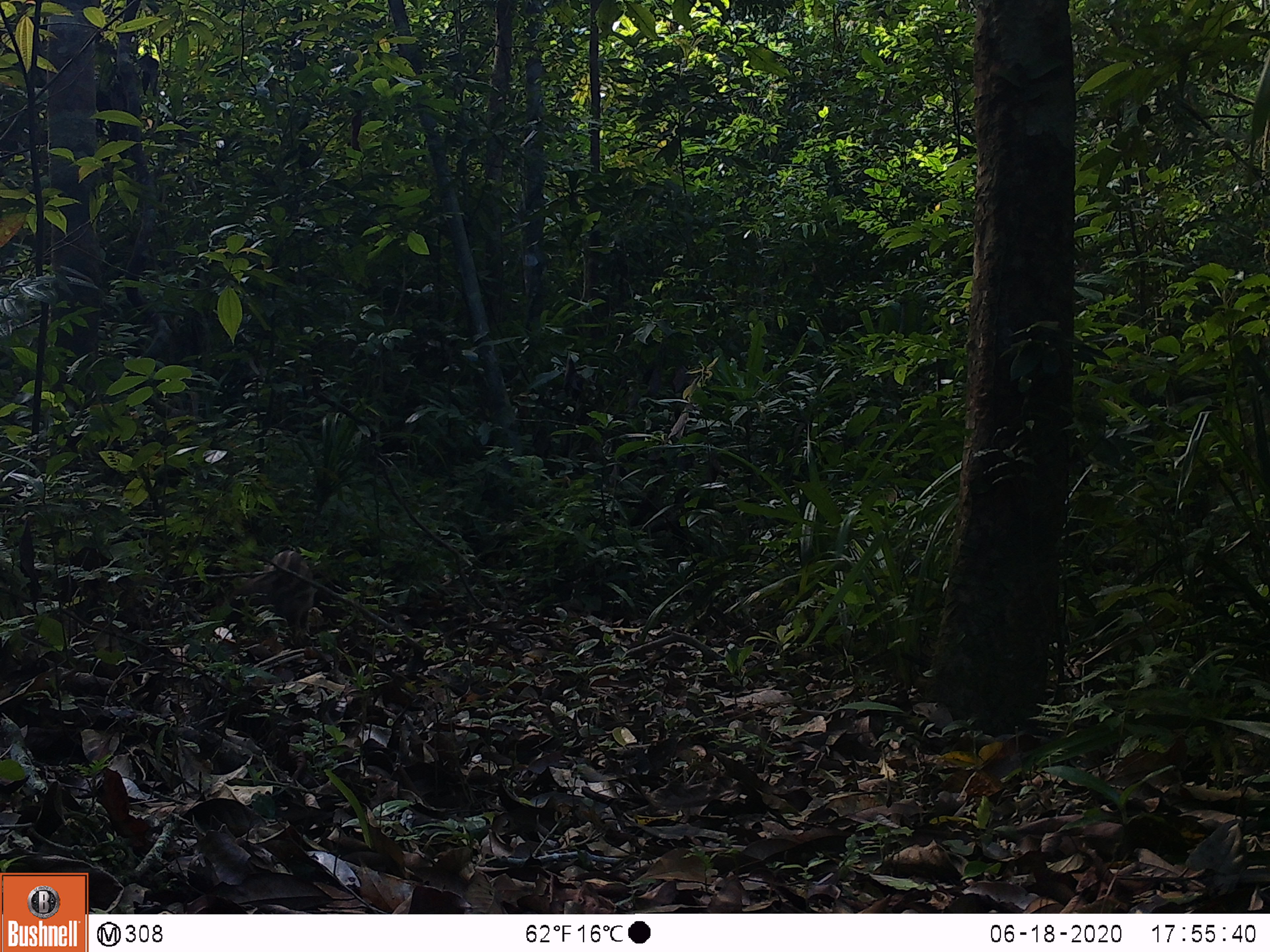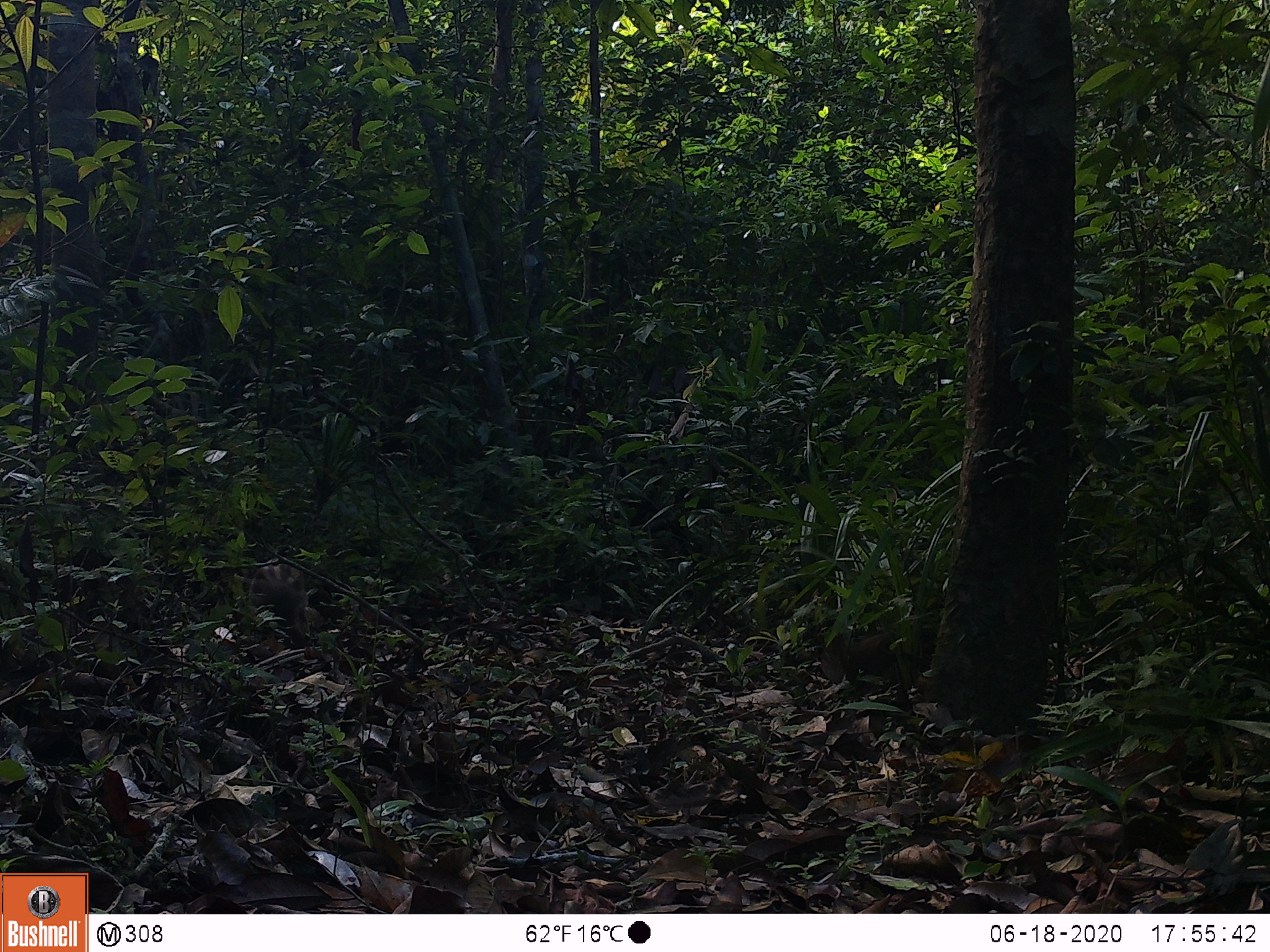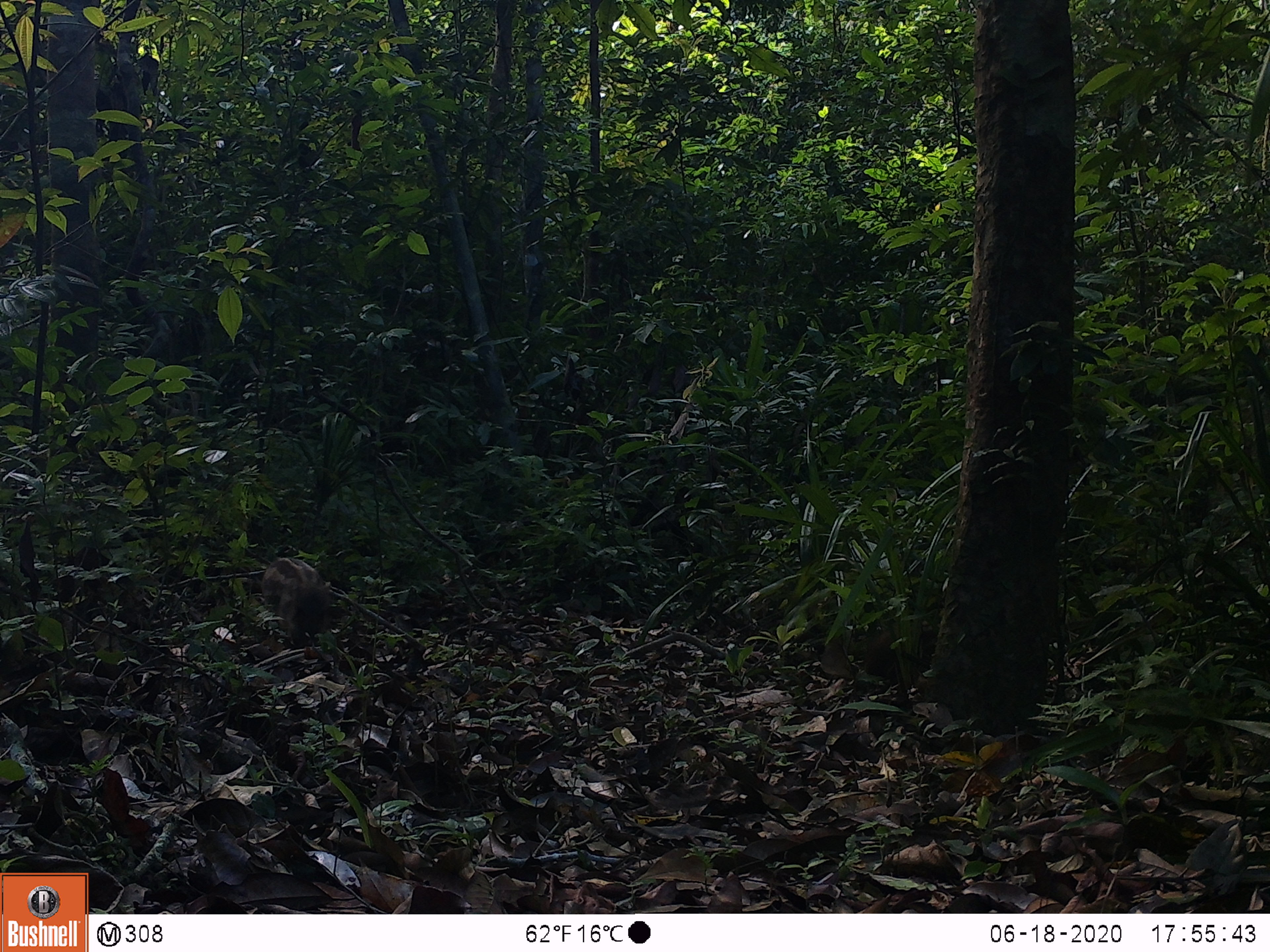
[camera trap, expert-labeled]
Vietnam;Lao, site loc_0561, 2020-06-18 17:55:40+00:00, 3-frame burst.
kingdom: Animalia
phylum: Chordata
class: Mammalia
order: Artiodactyla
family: Suidae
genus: Sus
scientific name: Sus scrofa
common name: eurasian wild pig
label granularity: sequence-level